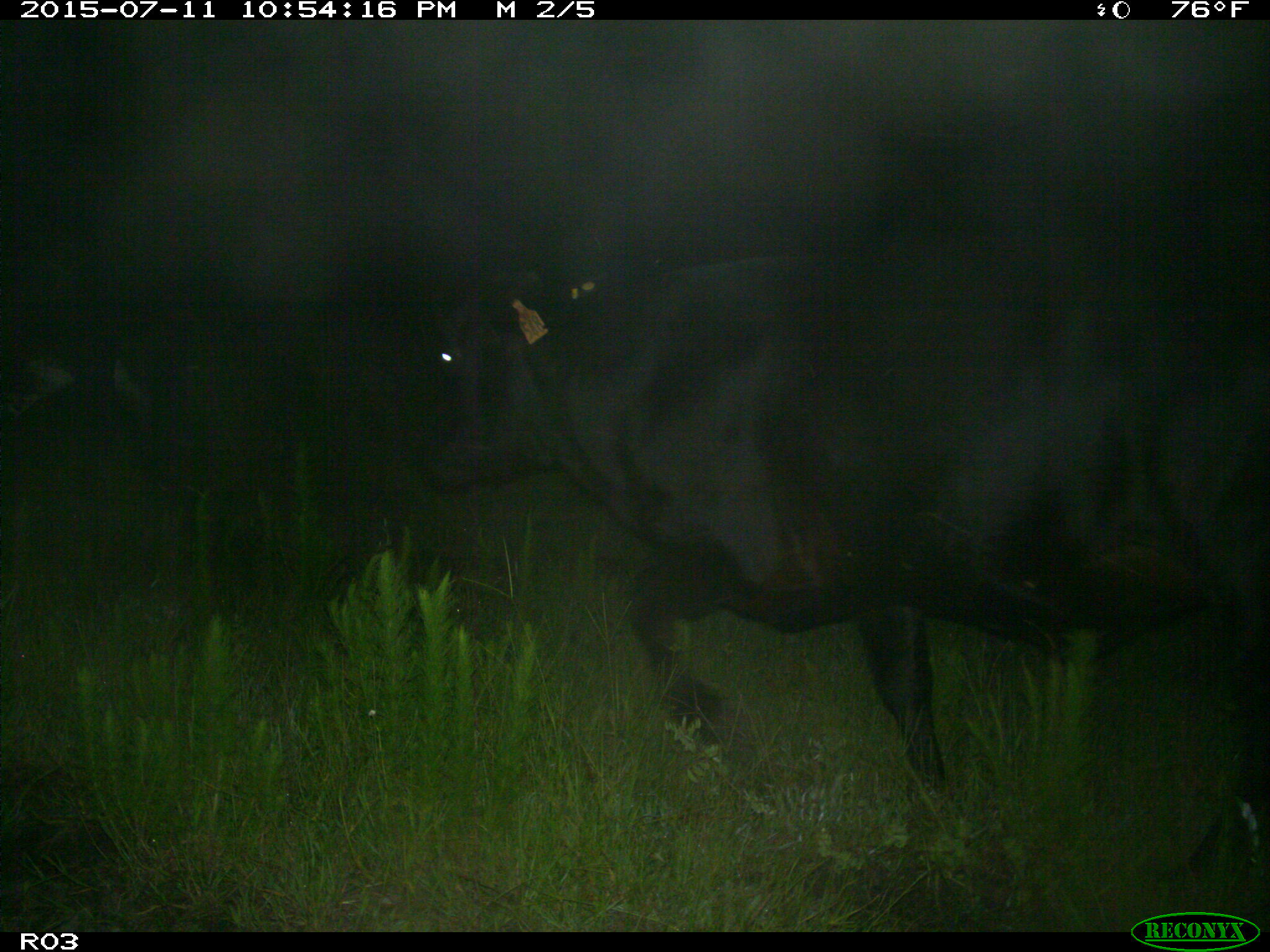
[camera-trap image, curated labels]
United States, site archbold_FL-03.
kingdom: Animalia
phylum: Chordata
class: Mammalia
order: Artiodactyla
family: Bovidae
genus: Bos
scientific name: Bos taurus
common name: domestic cow